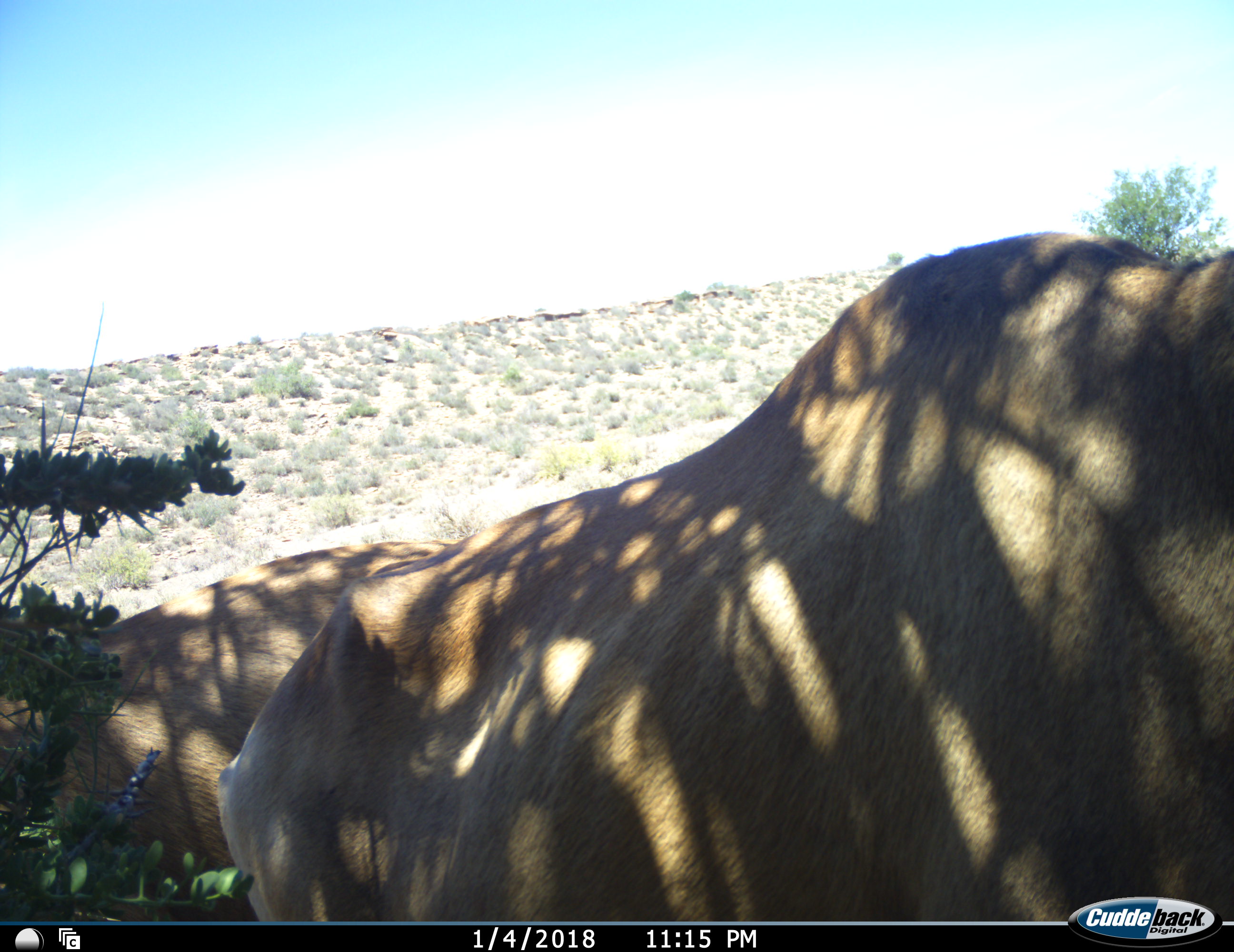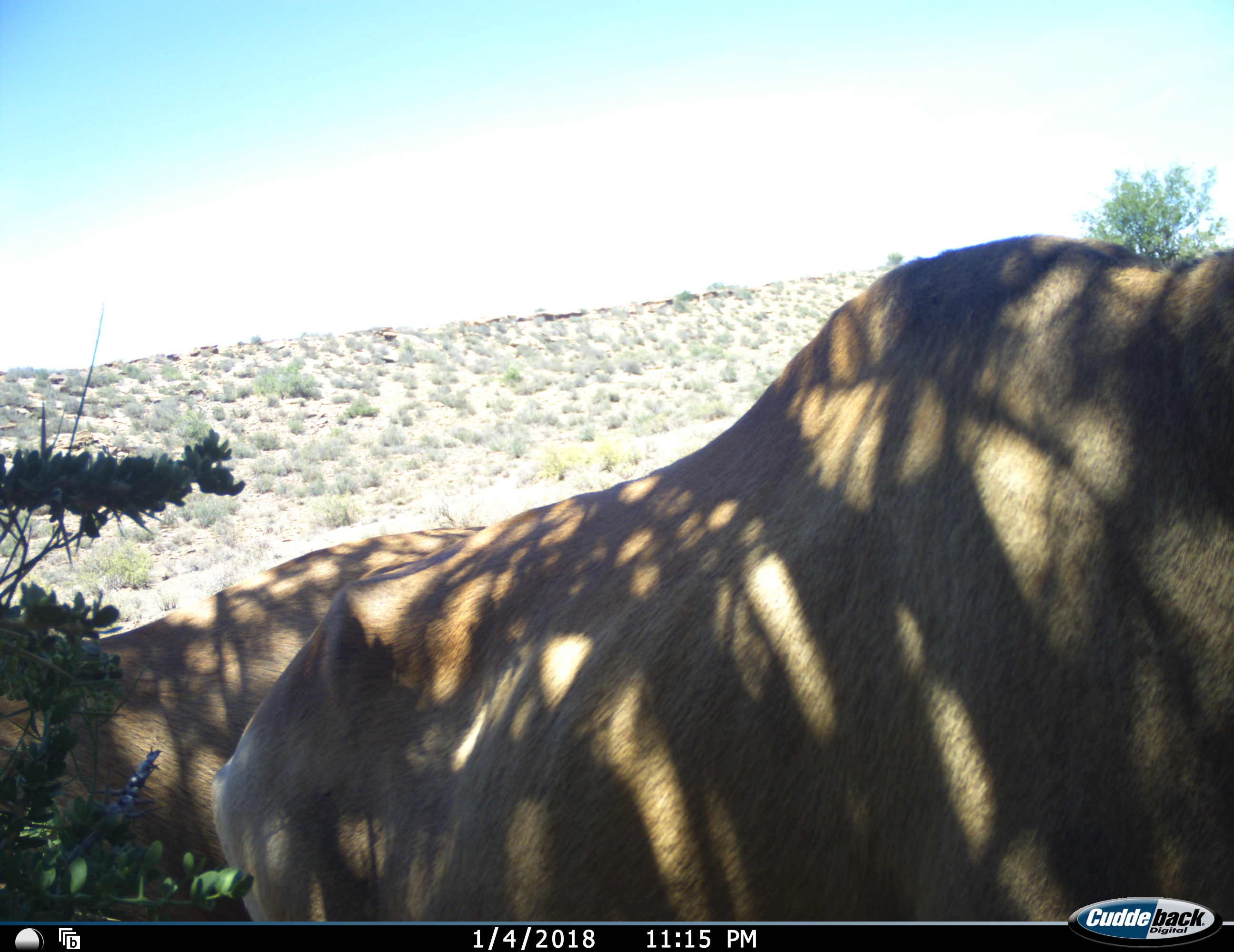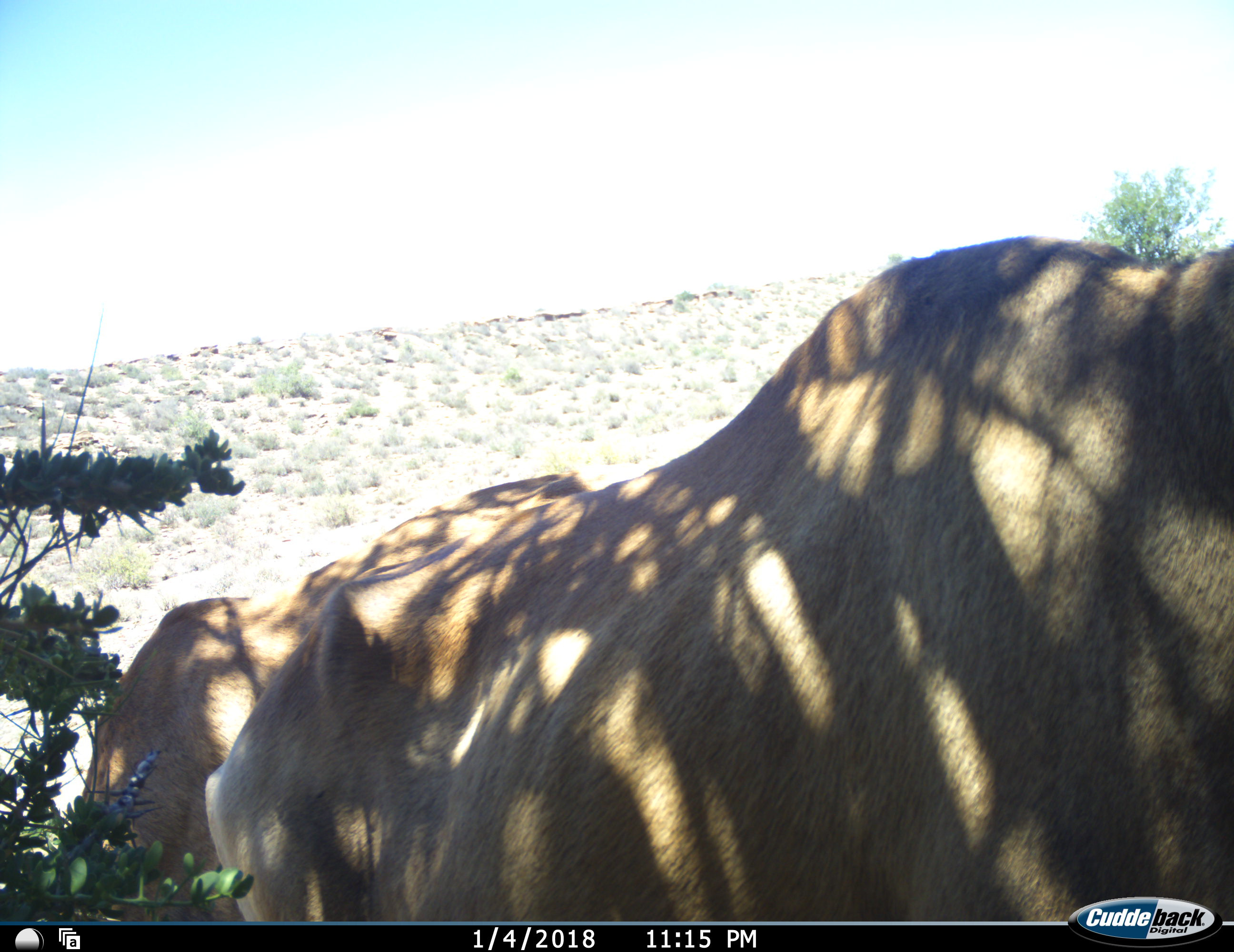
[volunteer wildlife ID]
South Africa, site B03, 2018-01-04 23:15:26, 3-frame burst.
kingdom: Animalia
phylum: Chordata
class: Mammalia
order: Artiodactyla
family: Bovidae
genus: Alcelaphus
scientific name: Alcelaphus buselaphus caama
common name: red hartebeest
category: hartebeestred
Hartebeestred (red hartebeest) (Alcelaphus buselaphus caama), count 2. Behavior (volunteer vote fractions): standing 86%, resting 0%, moving 0%, interacting 0%. Young present (vote fraction): 0%. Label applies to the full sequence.